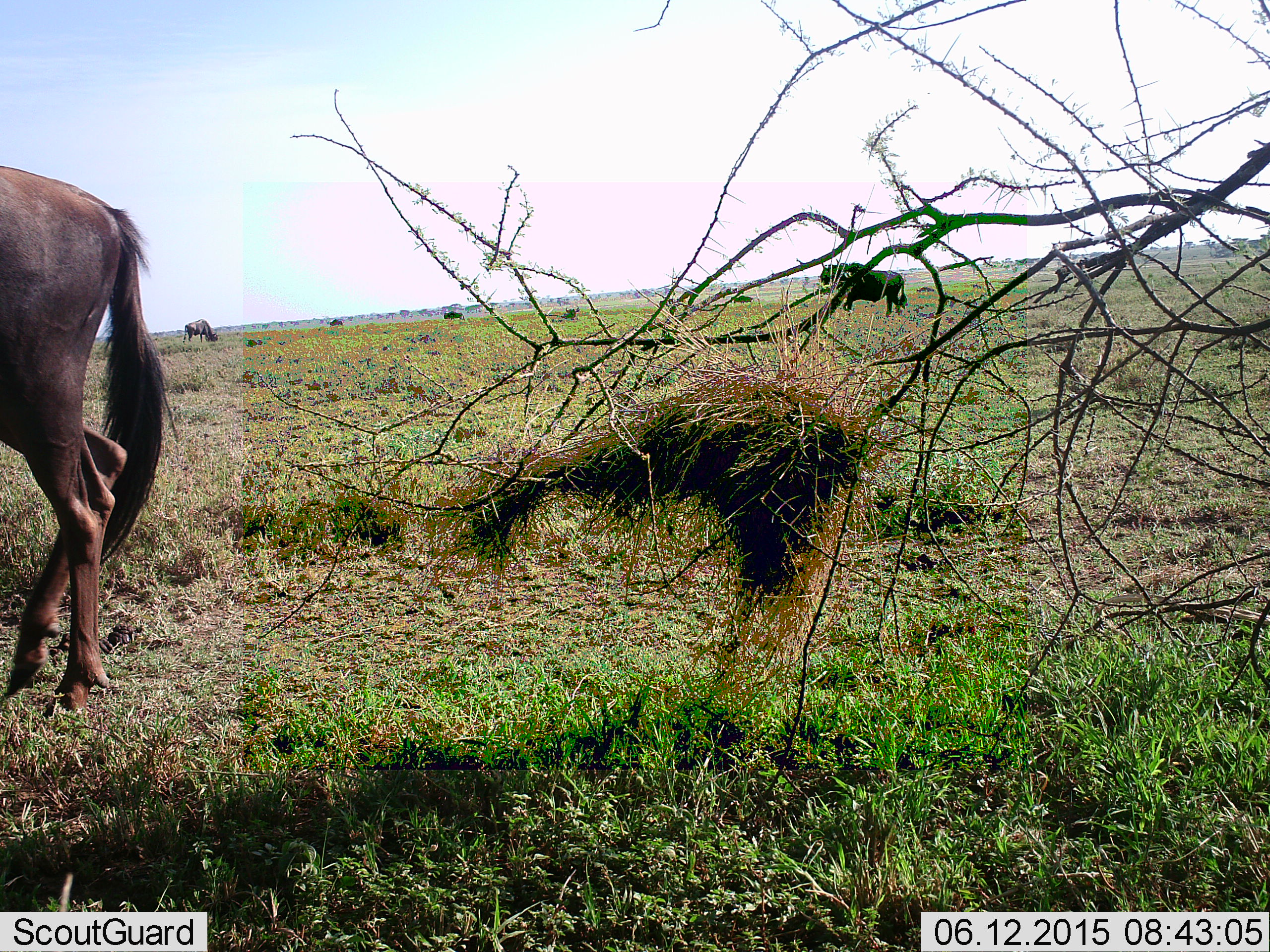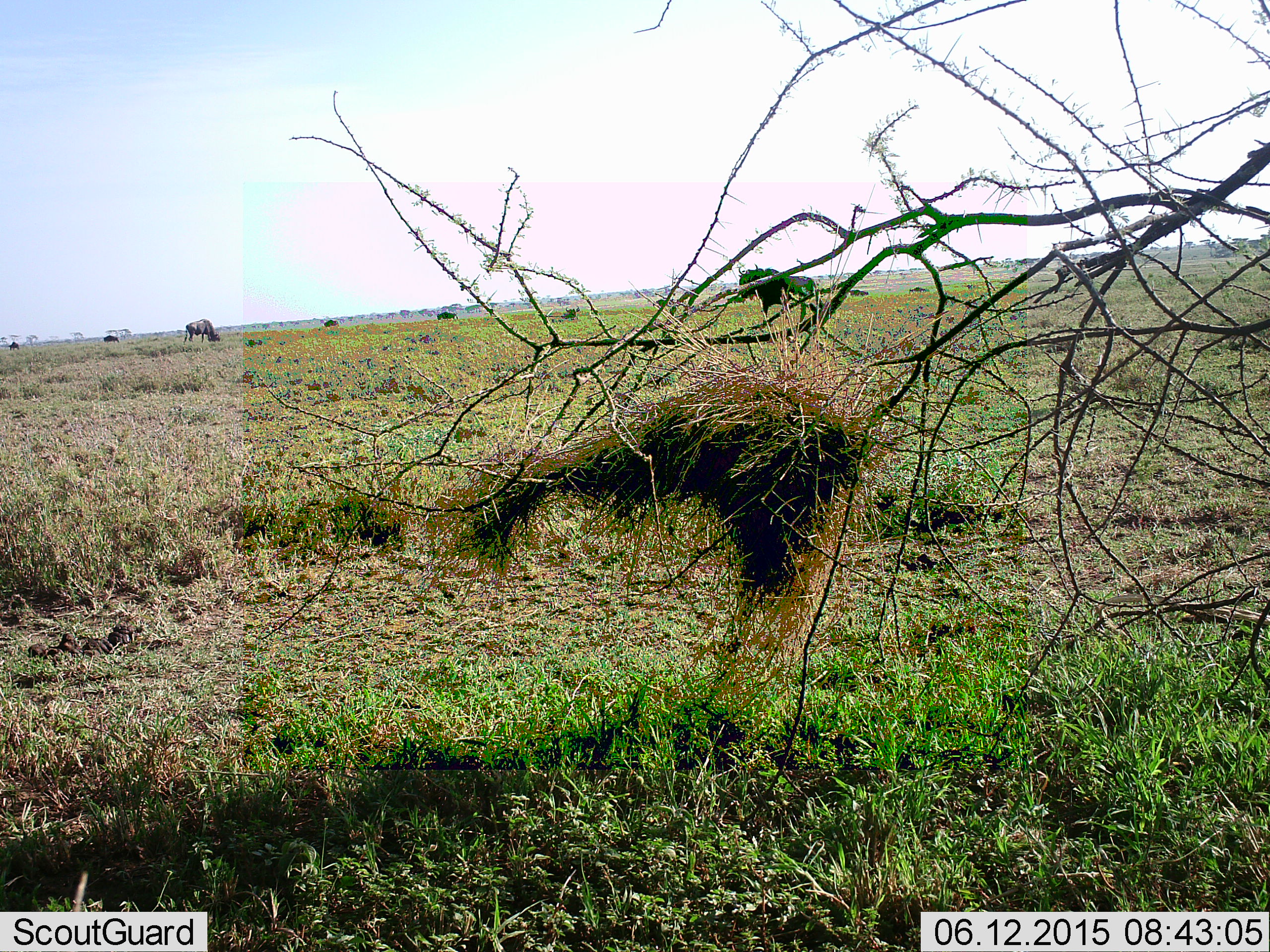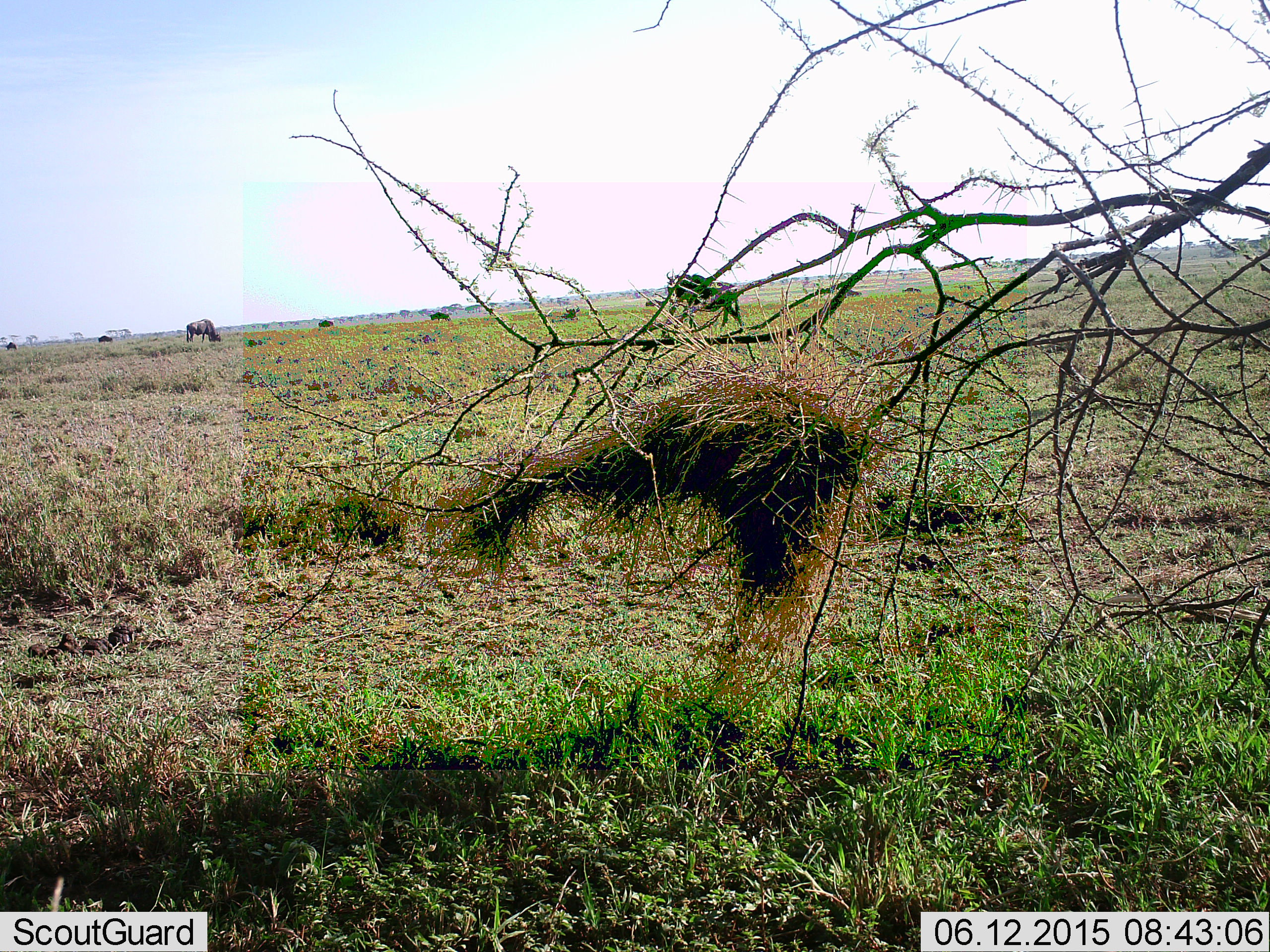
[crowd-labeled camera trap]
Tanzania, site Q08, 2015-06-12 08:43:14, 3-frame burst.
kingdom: Animalia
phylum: Chordata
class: Mammalia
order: Artiodactyla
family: Bovidae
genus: Connochaetes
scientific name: Connochaetes taurinus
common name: blue wildebeest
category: wildebeest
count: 10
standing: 30%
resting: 0%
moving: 90%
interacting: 0%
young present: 0%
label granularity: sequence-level